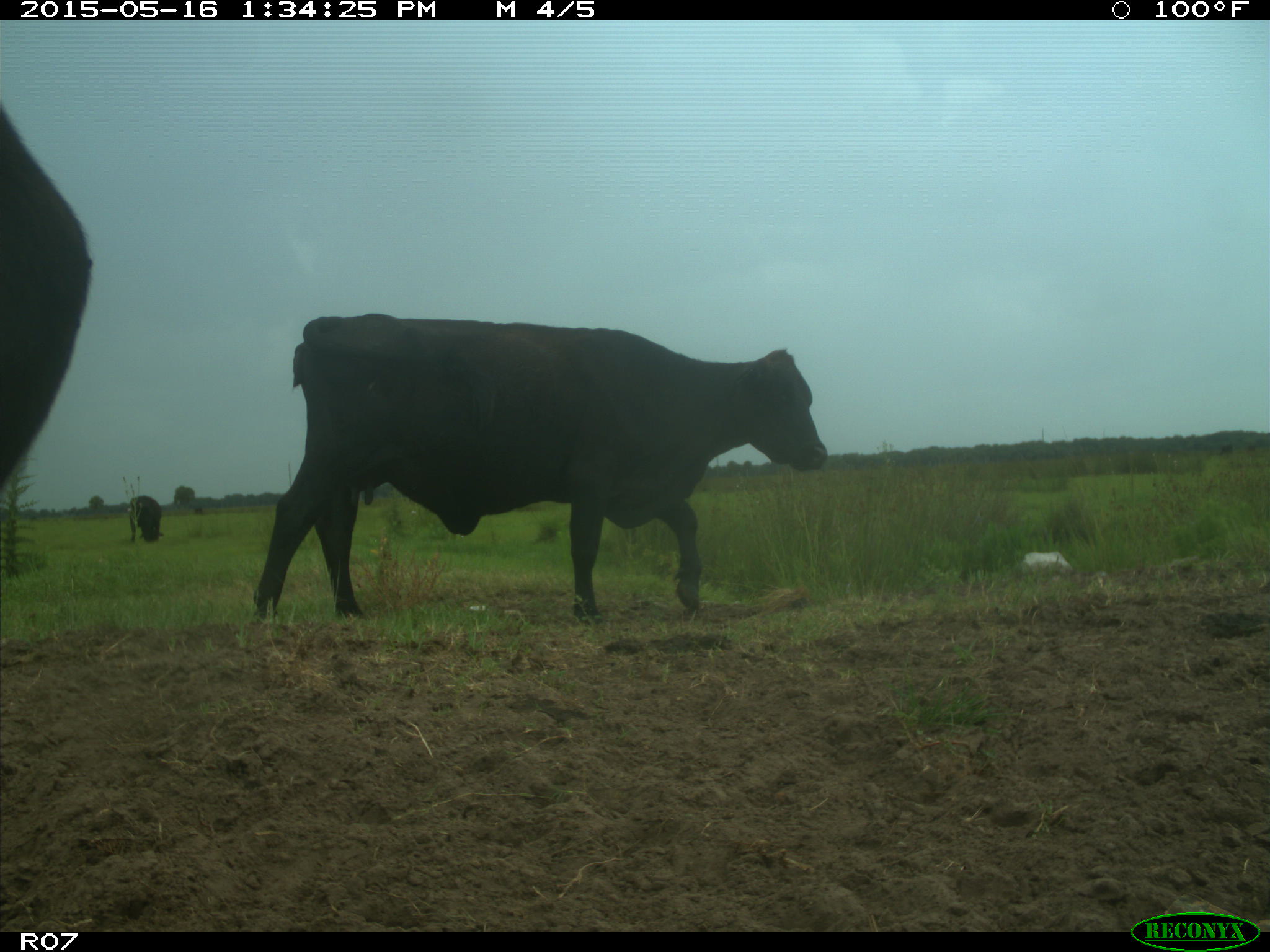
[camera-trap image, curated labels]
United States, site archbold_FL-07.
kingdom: Animalia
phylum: Chordata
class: Mammalia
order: Artiodactyla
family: Bovidae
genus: Bos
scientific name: Bos taurus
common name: domestic cow